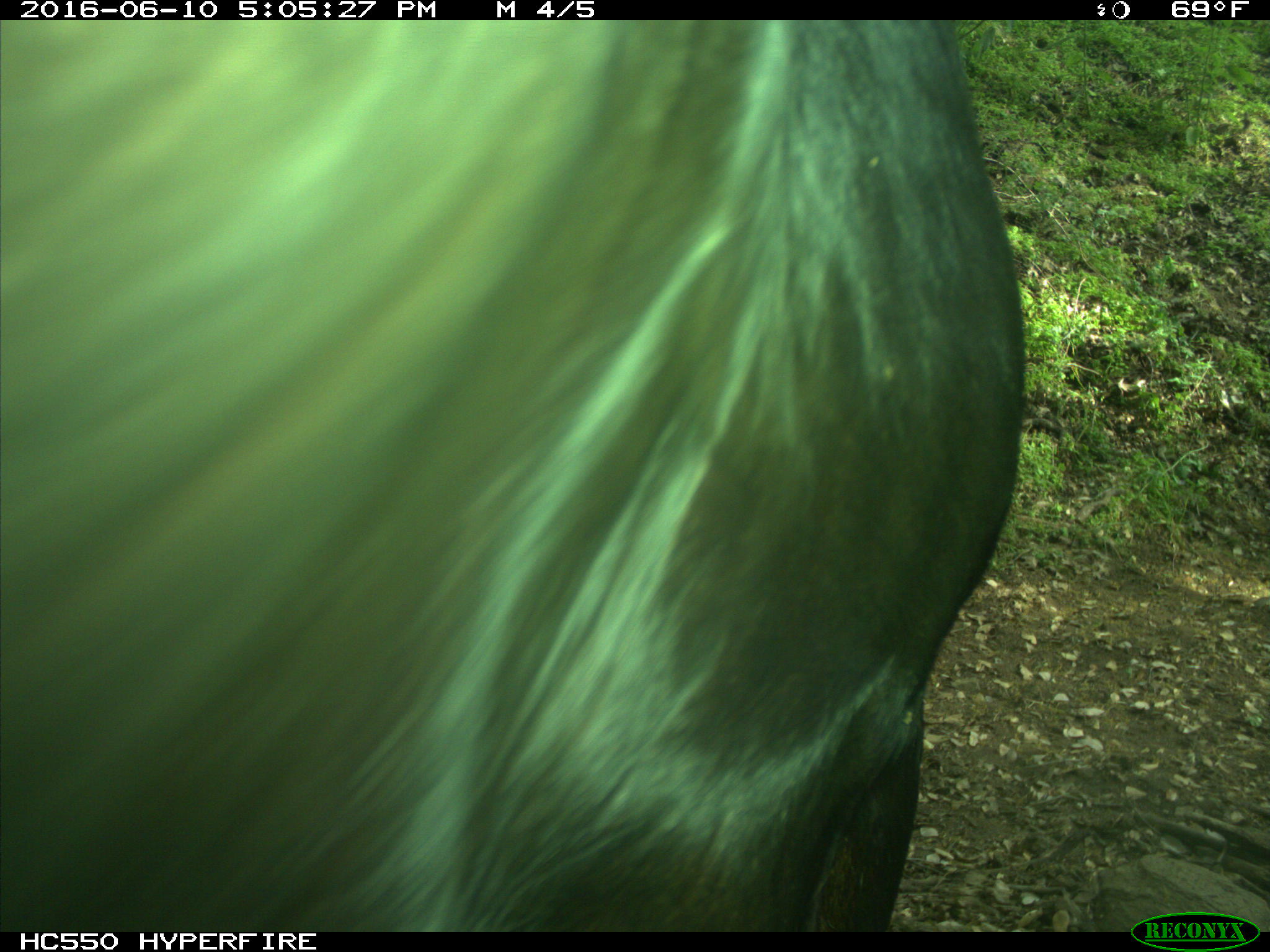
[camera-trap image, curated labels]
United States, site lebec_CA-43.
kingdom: Animalia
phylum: Chordata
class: Mammalia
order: Artiodactyla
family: Bovidae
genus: Bos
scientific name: Bos taurus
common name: domestic cow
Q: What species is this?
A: Bos taurus (domestic cow).